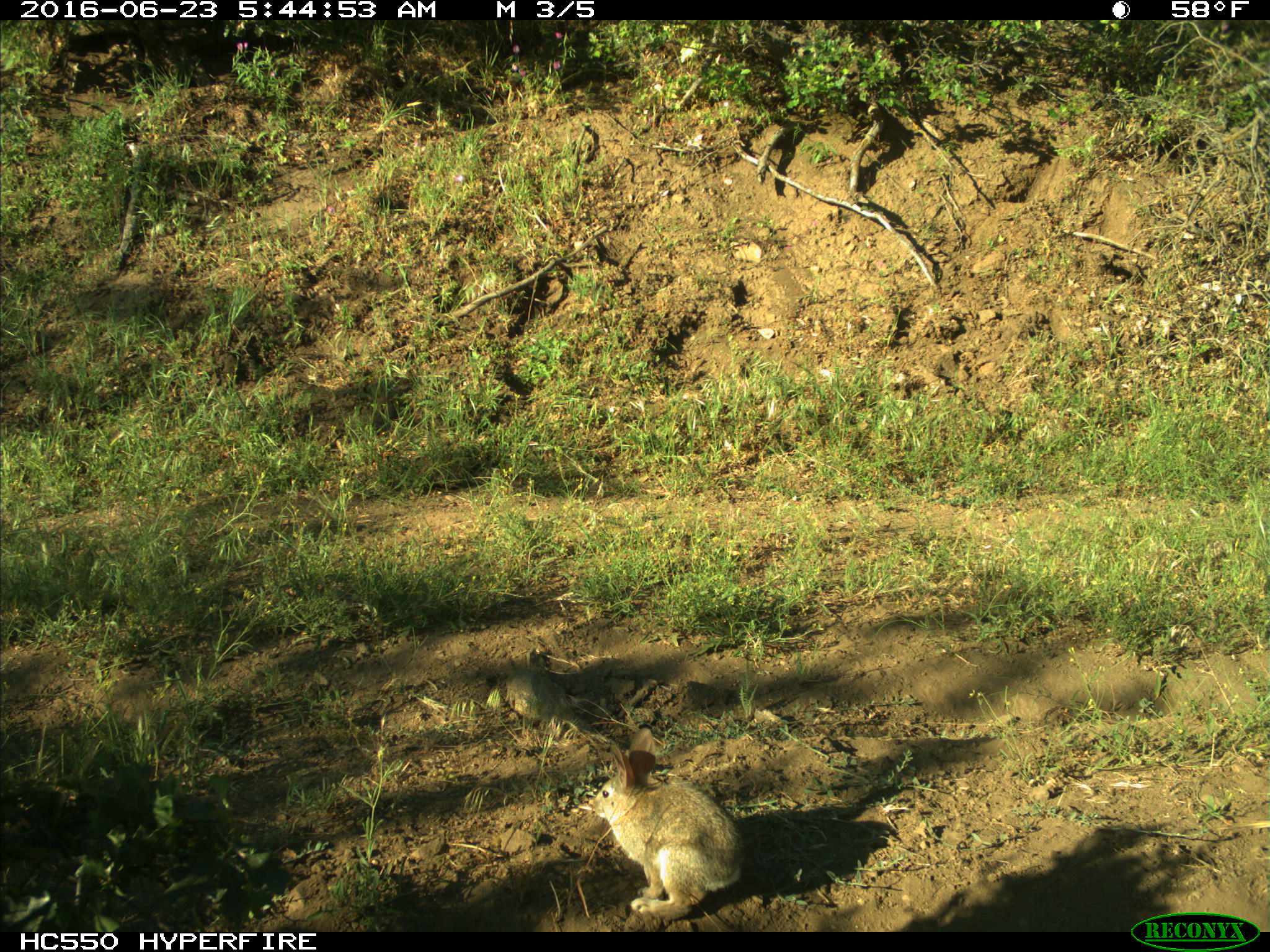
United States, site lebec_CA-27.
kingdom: Animalia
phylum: Chordata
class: Mammalia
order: Lagomorpha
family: Leporidae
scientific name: Leporidae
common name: rabbits and hares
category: unidentified rabbit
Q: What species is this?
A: Unidentified rabbit (rabbits and hares) (Leporidae).